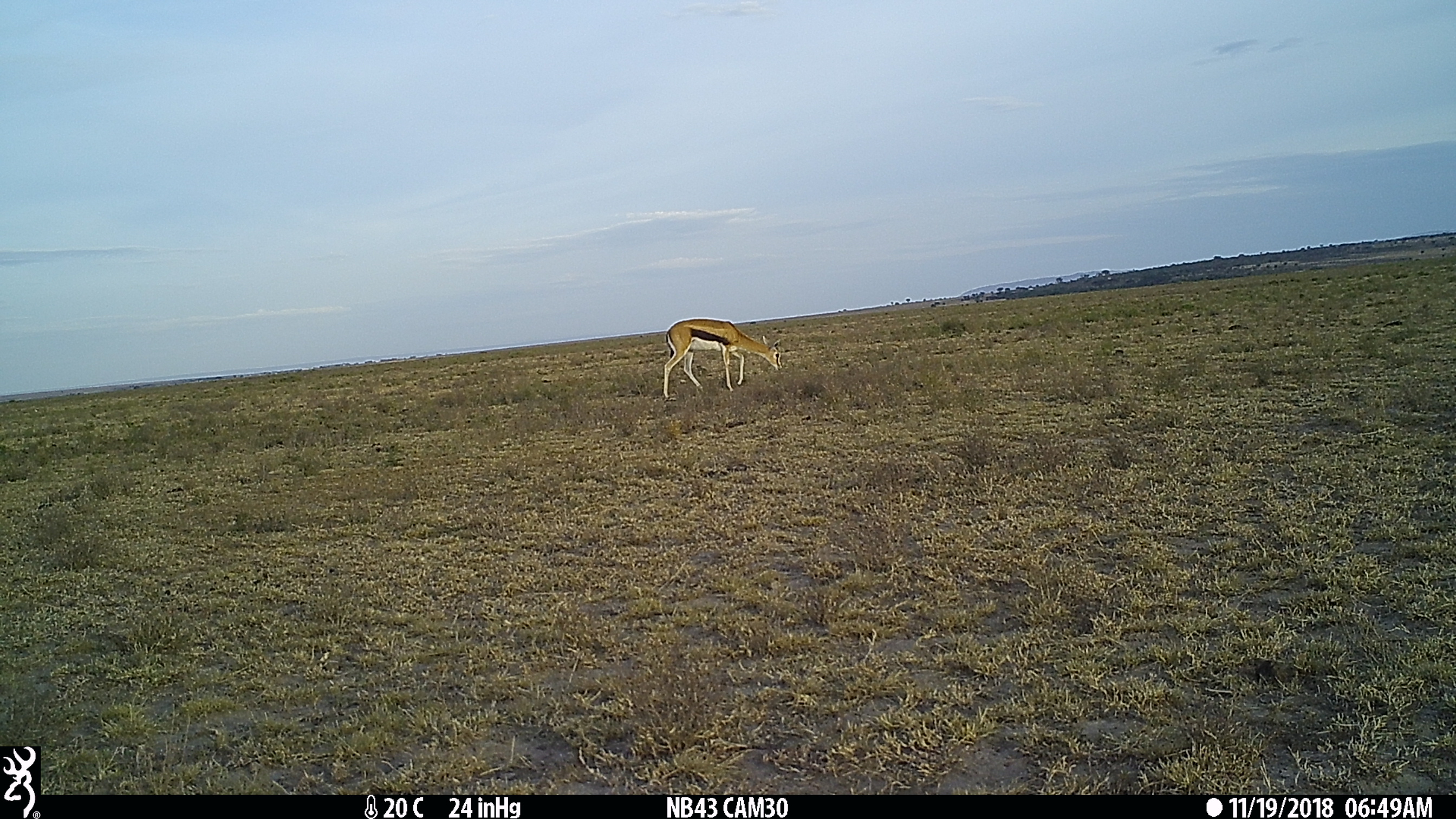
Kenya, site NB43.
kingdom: Animalia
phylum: Chordata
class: Mammalia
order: Artiodactyla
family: Bovidae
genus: Eudorcas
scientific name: Eudorcas thomsonii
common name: thomon's gazelle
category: gazelle thomsons